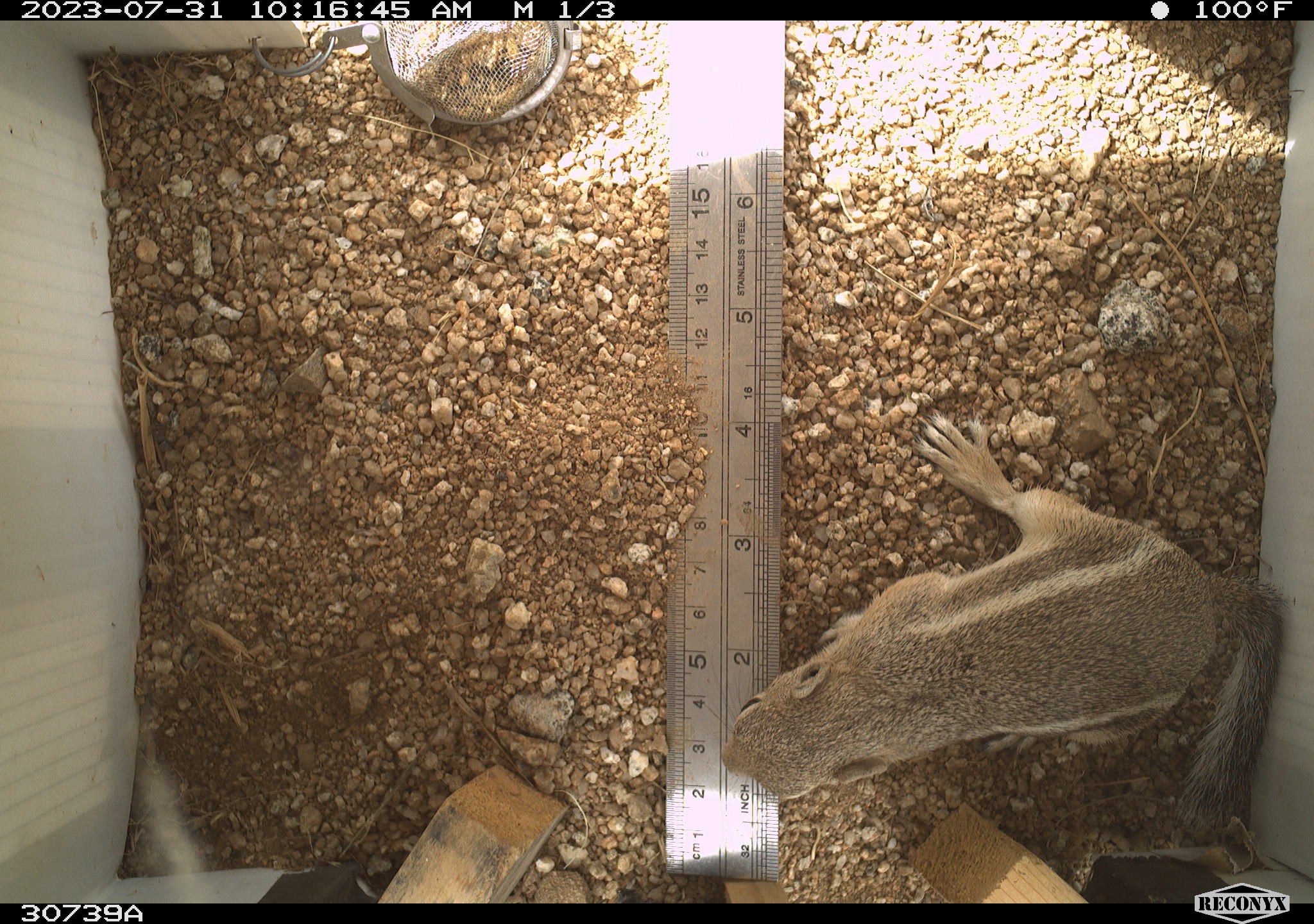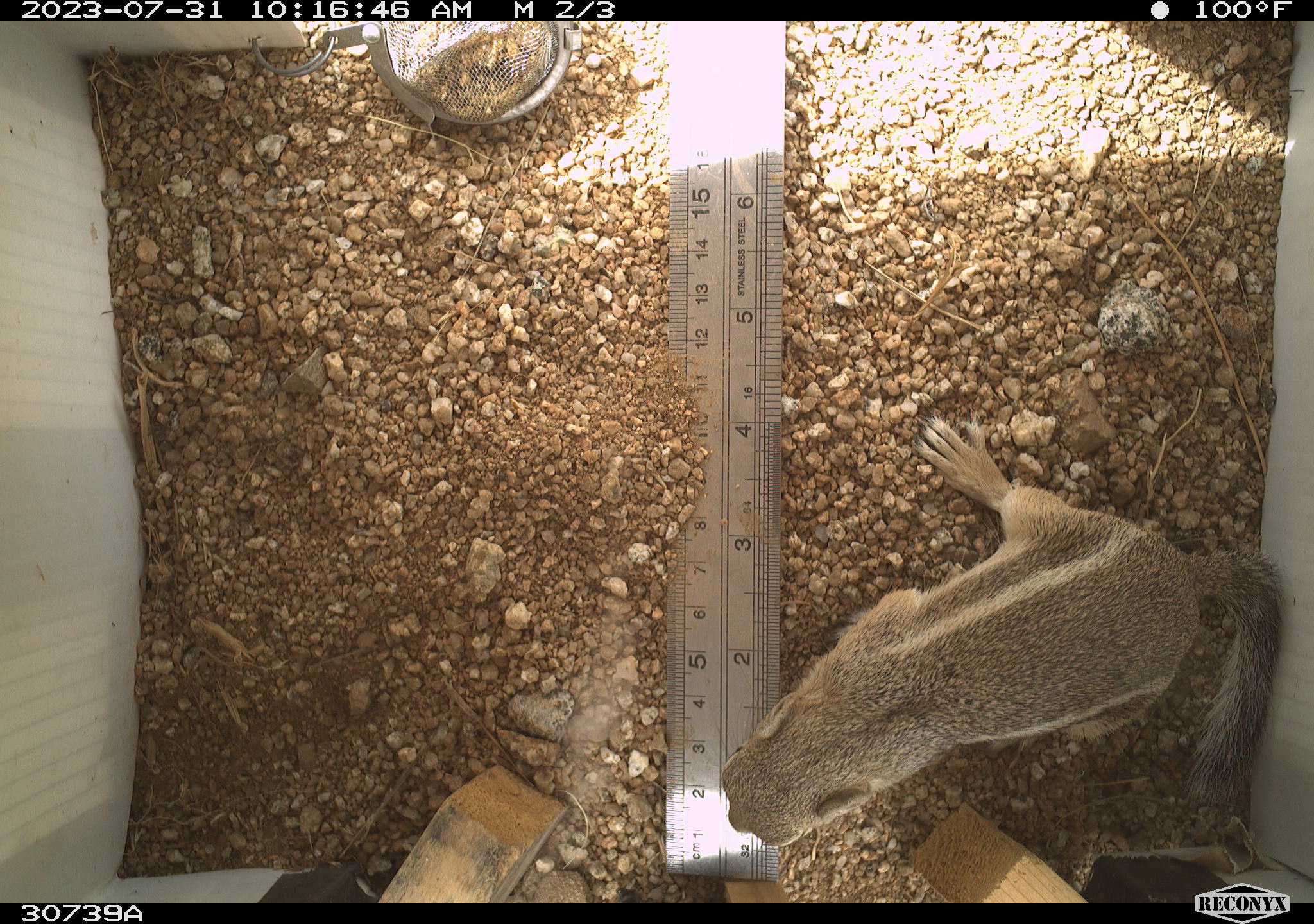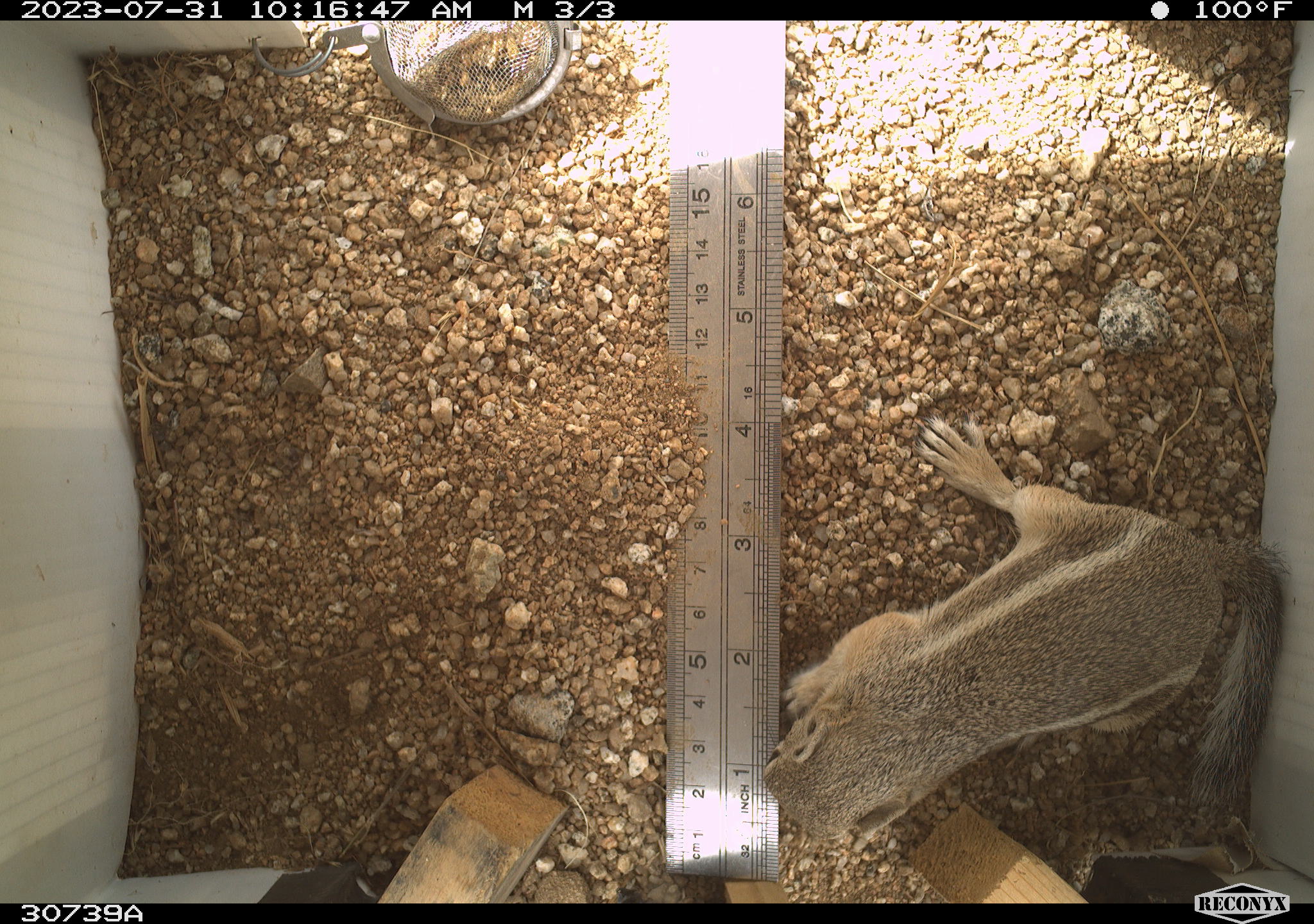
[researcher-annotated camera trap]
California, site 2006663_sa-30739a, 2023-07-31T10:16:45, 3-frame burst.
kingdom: Animalia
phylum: Chordata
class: Mammalia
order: Rodentia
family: Sciuridae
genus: Ammospermophilus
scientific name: Ammospermophilus leucurus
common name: white-tailed antelope squirrel